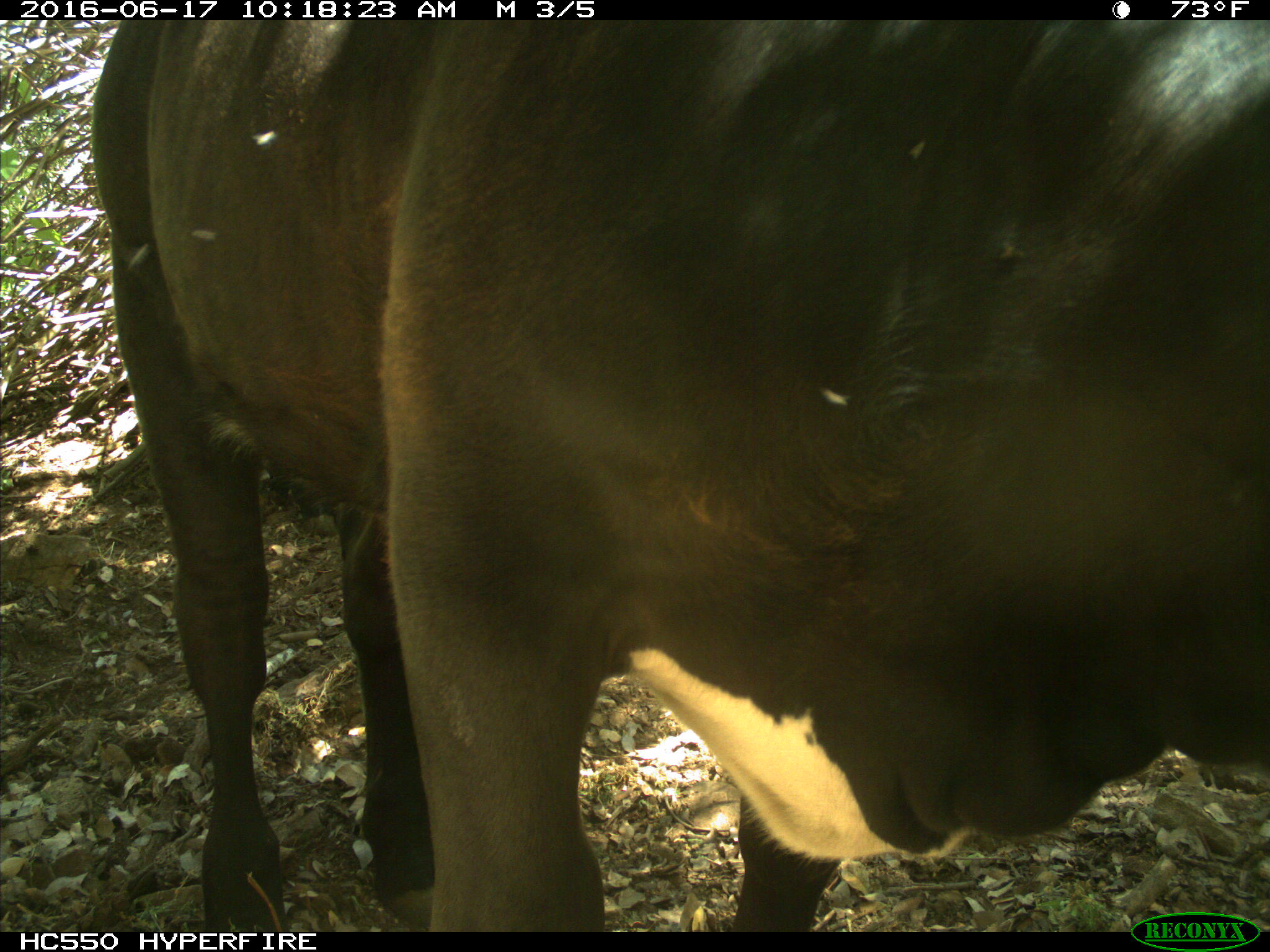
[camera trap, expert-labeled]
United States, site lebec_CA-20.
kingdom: Animalia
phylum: Chordata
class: Mammalia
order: Artiodactyla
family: Bovidae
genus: Bos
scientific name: Bos taurus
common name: domestic cow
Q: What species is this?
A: Bos taurus (domestic cow).